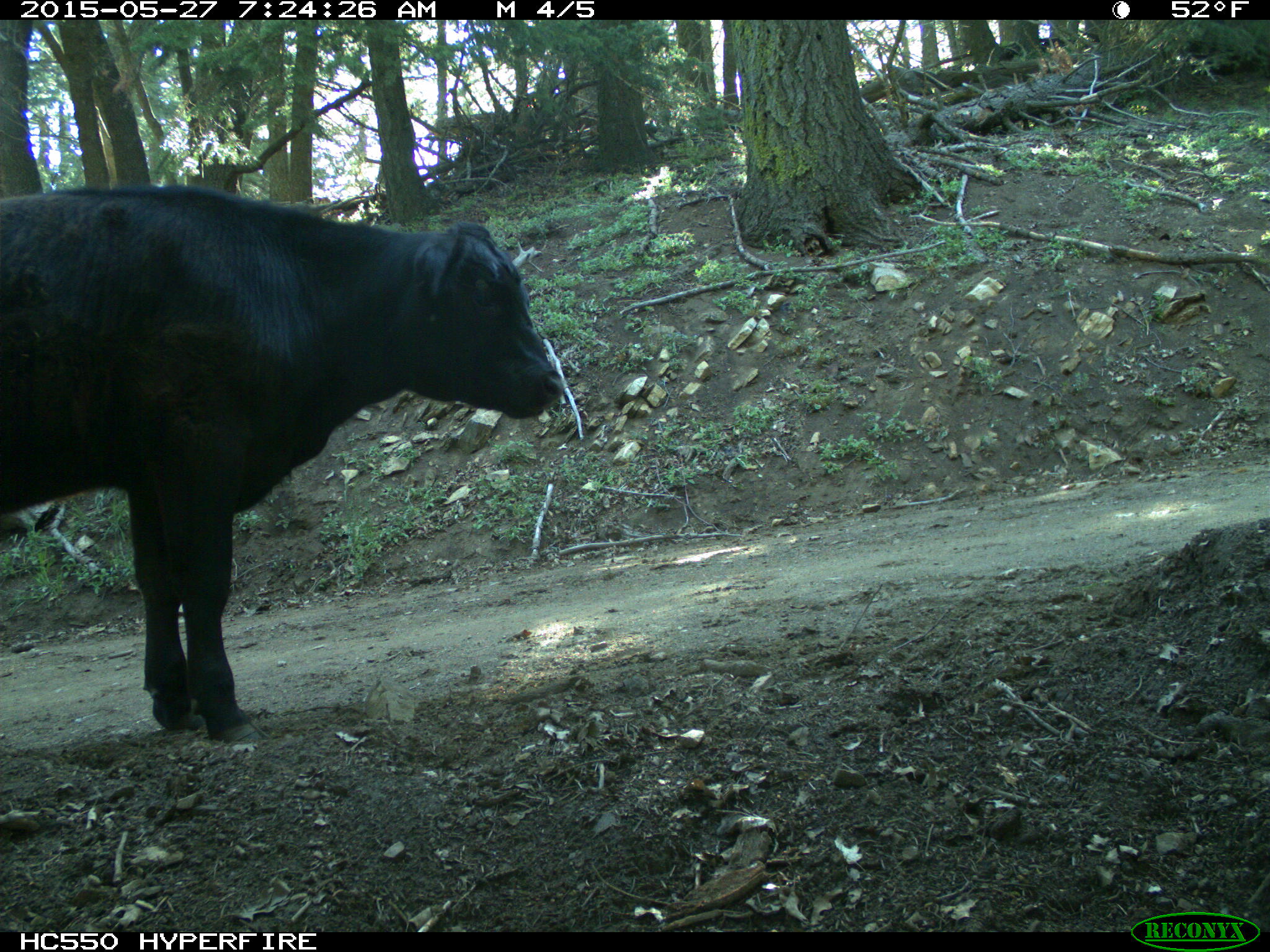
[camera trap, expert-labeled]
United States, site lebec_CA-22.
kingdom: Animalia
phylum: Chordata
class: Mammalia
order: Artiodactyla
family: Bovidae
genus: Bos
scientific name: Bos taurus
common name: domestic cow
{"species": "Bos taurus (domestic cow)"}